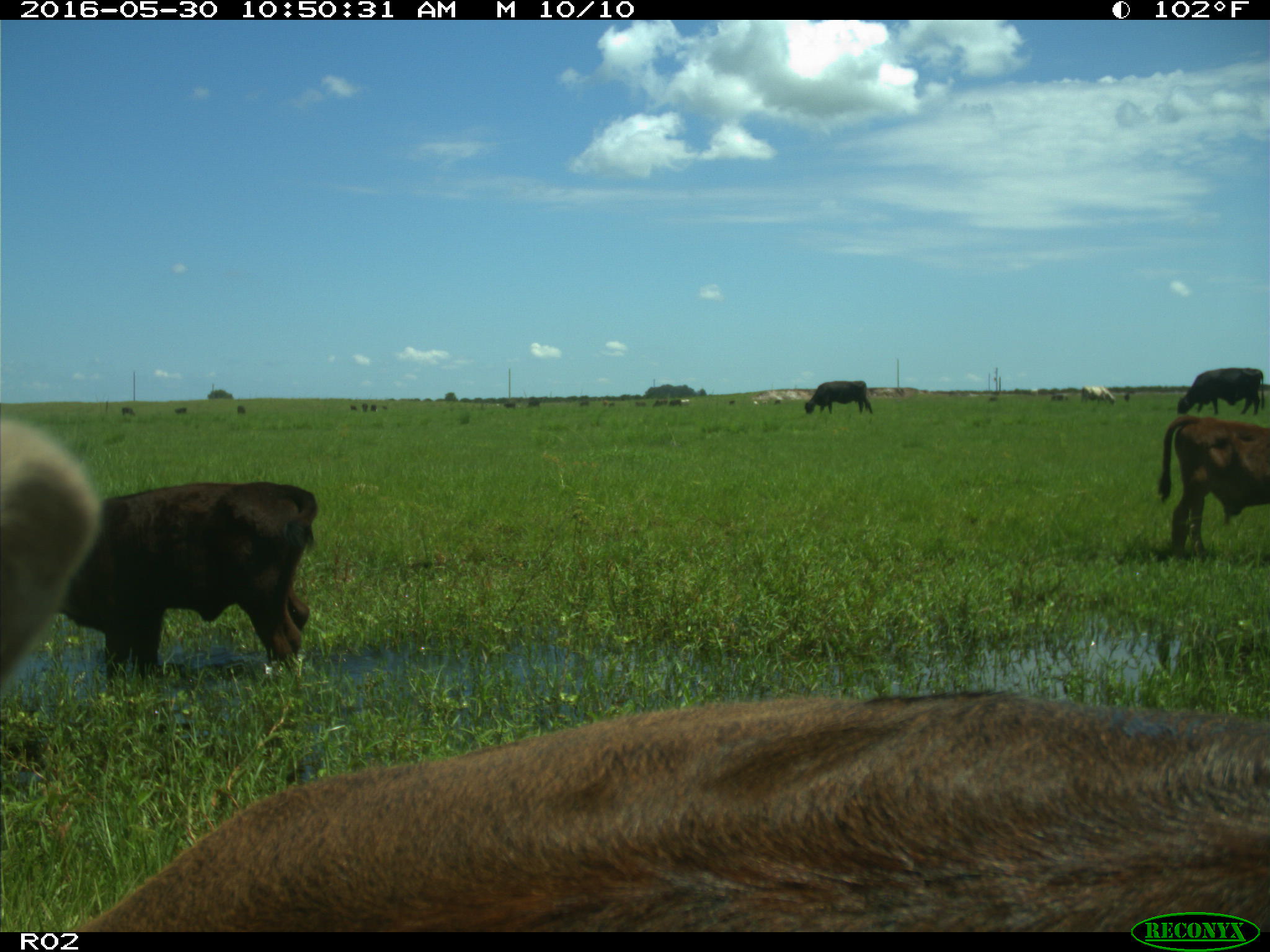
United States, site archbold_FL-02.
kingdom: Animalia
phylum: Chordata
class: Mammalia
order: Artiodactyla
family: Bovidae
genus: Bos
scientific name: Bos taurus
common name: domestic cow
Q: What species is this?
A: Bos taurus (domestic cow).